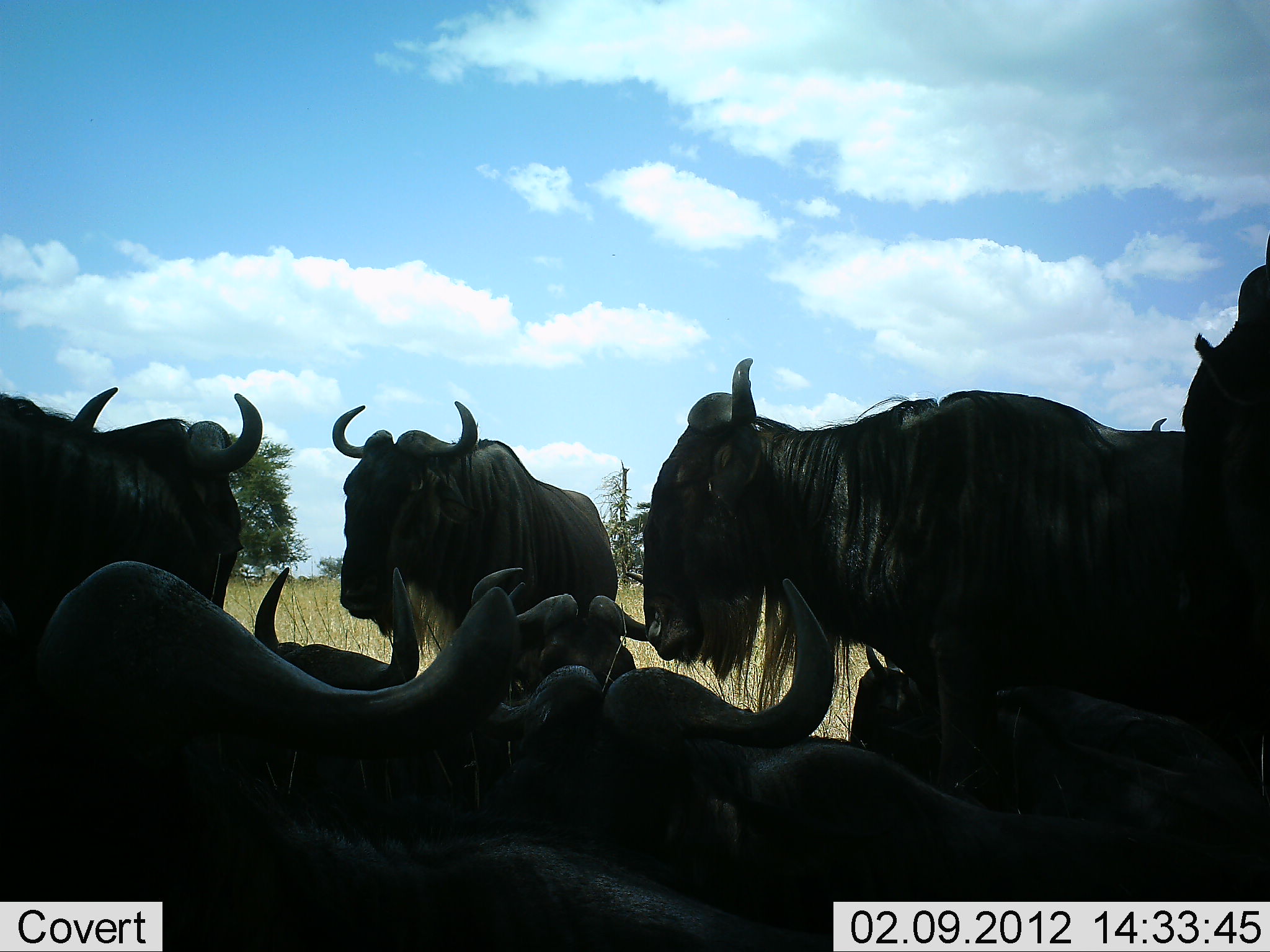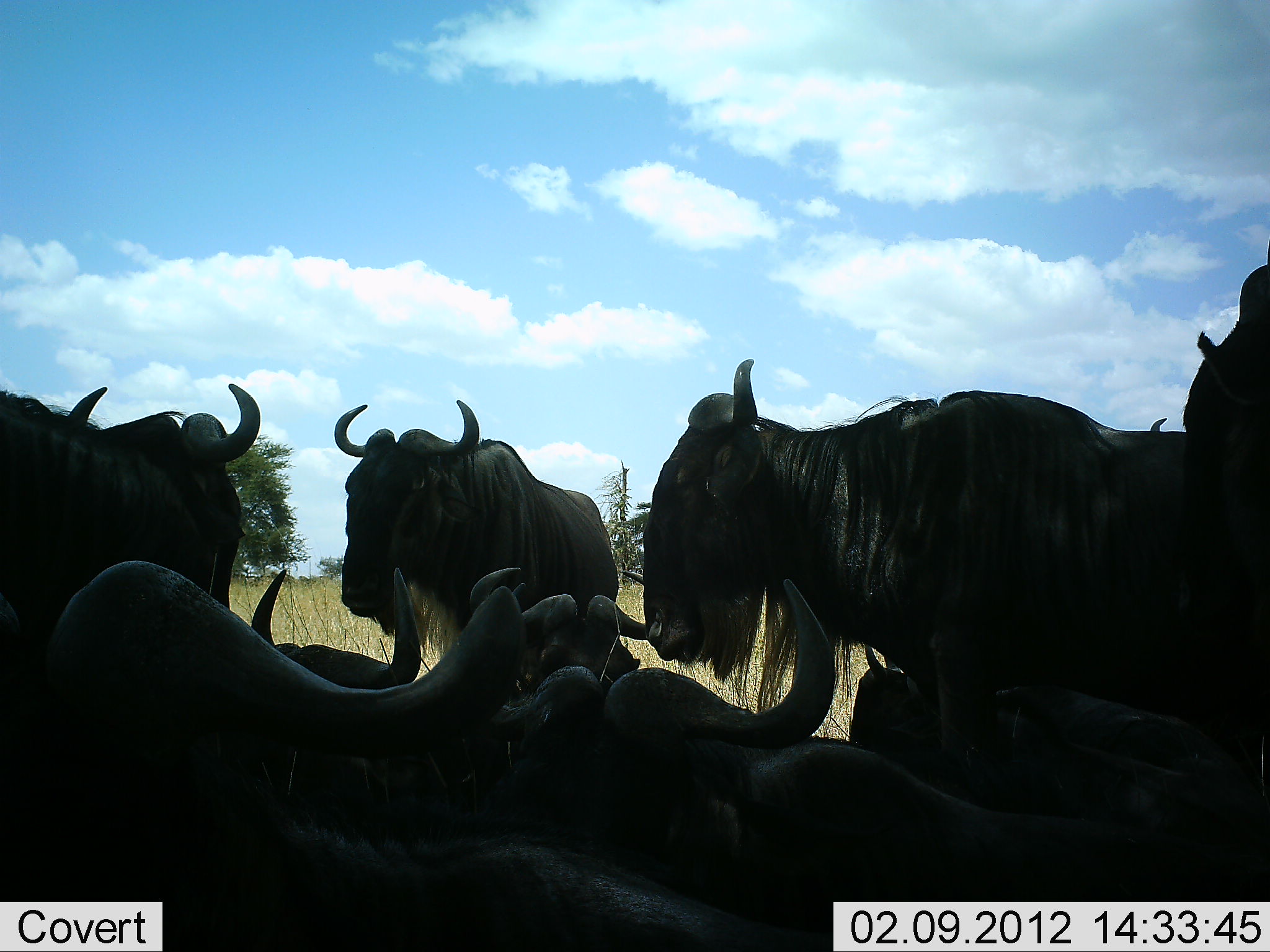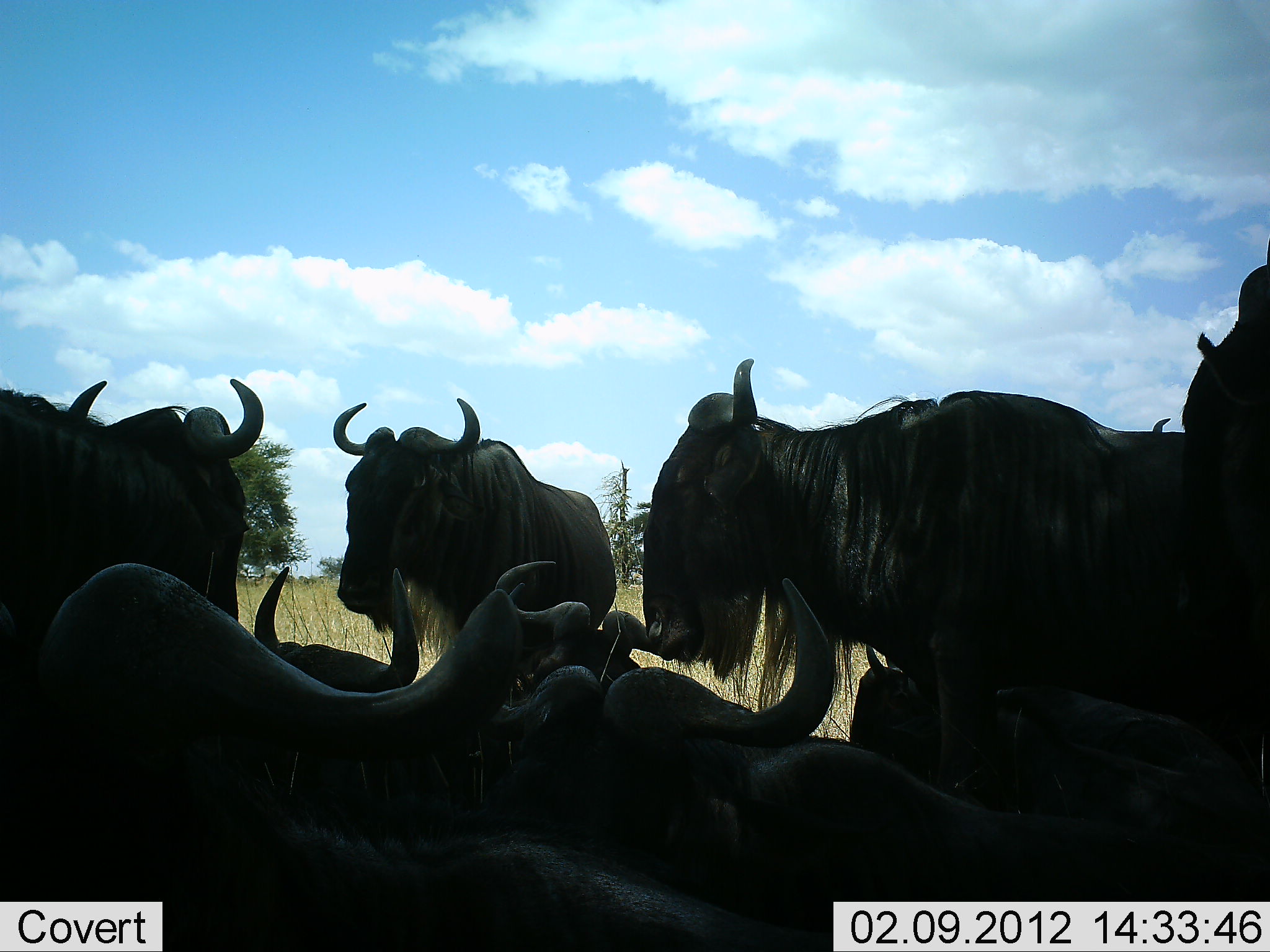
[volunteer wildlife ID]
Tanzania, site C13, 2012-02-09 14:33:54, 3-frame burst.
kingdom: Animalia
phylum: Chordata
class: Mammalia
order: Artiodactyla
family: Bovidae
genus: Connochaetes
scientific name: Connochaetes taurinus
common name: blue wildebeest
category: wildebeest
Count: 8.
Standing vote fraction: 71%.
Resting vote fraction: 90%.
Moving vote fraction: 0%.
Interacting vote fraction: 0%.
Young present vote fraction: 0%.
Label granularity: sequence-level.